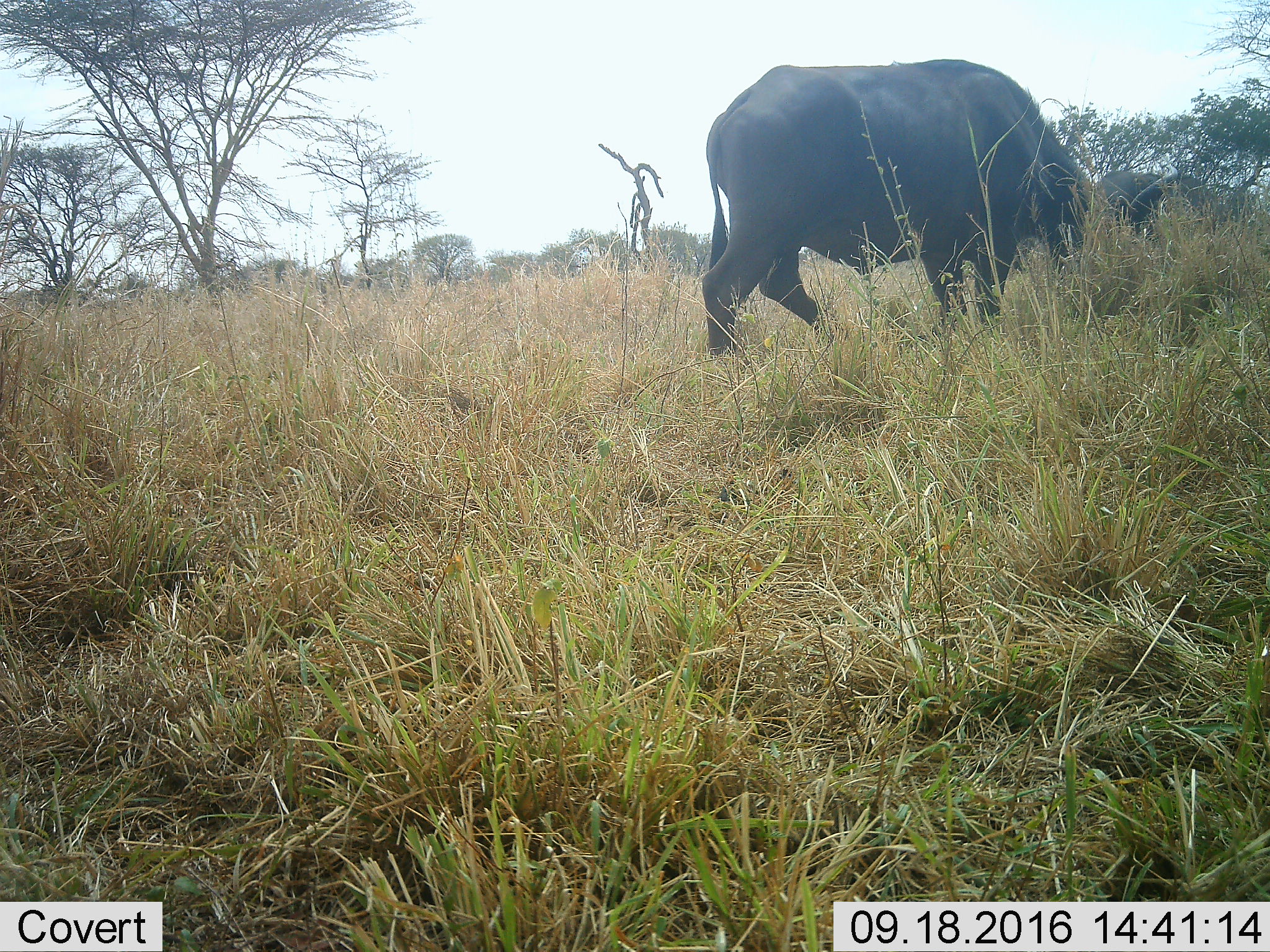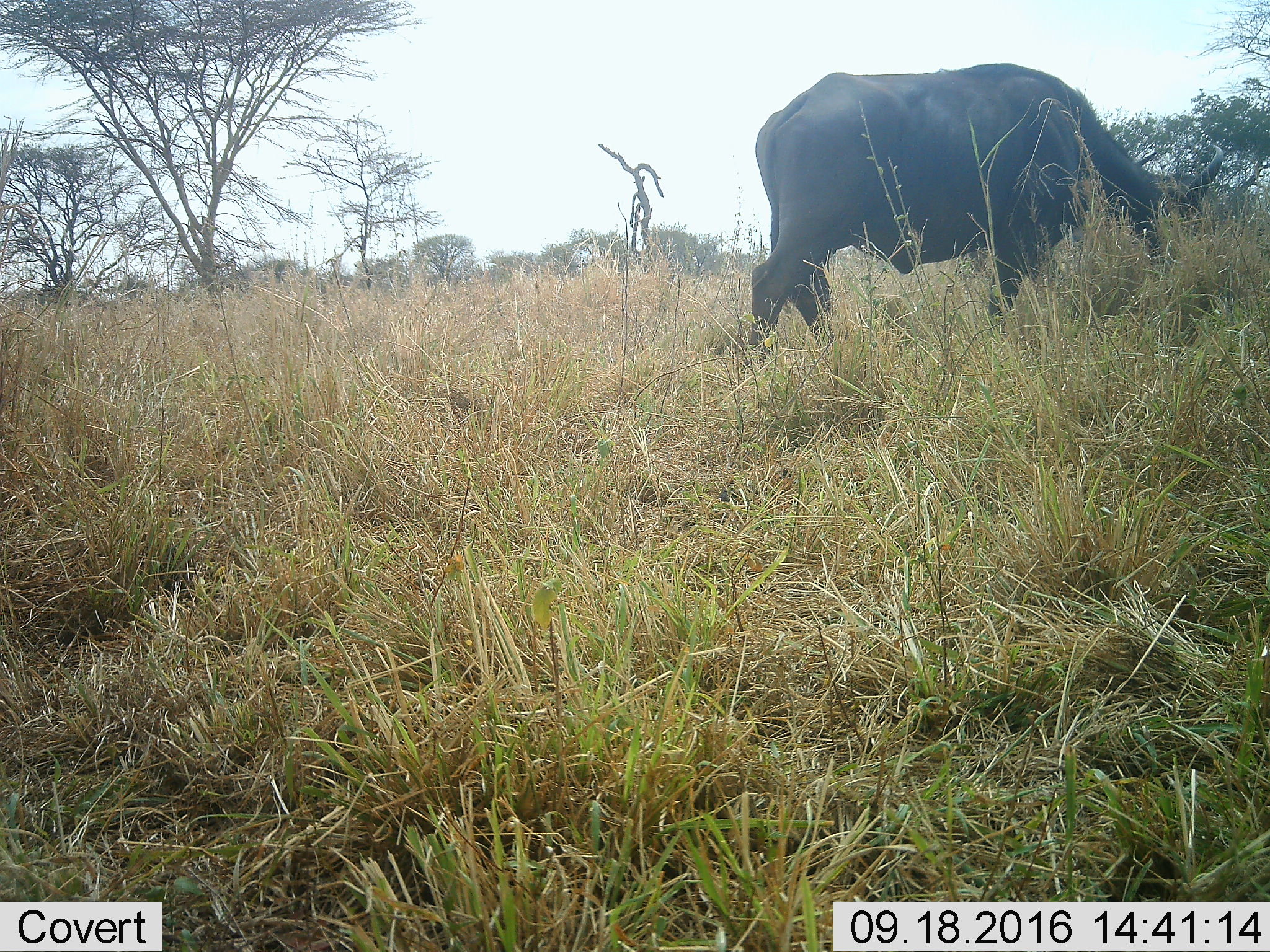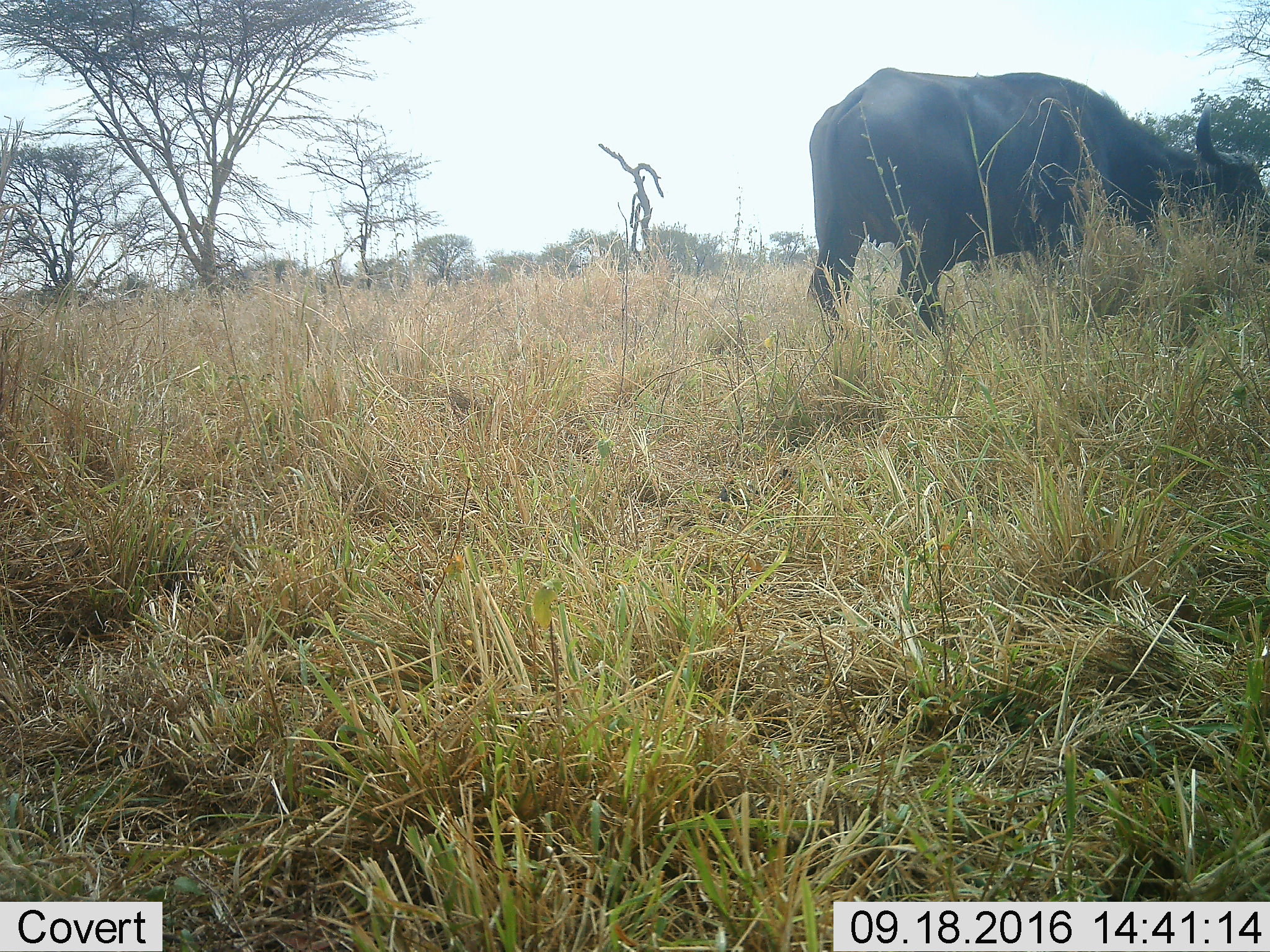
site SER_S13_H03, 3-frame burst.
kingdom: Animalia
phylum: Chordata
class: Mammalia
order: Artiodactyla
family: Bovidae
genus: Syncerus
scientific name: Syncerus caffer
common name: african buffalo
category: buffalo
Buffalo (african buffalo) (Syncerus caffer), count 2. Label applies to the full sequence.